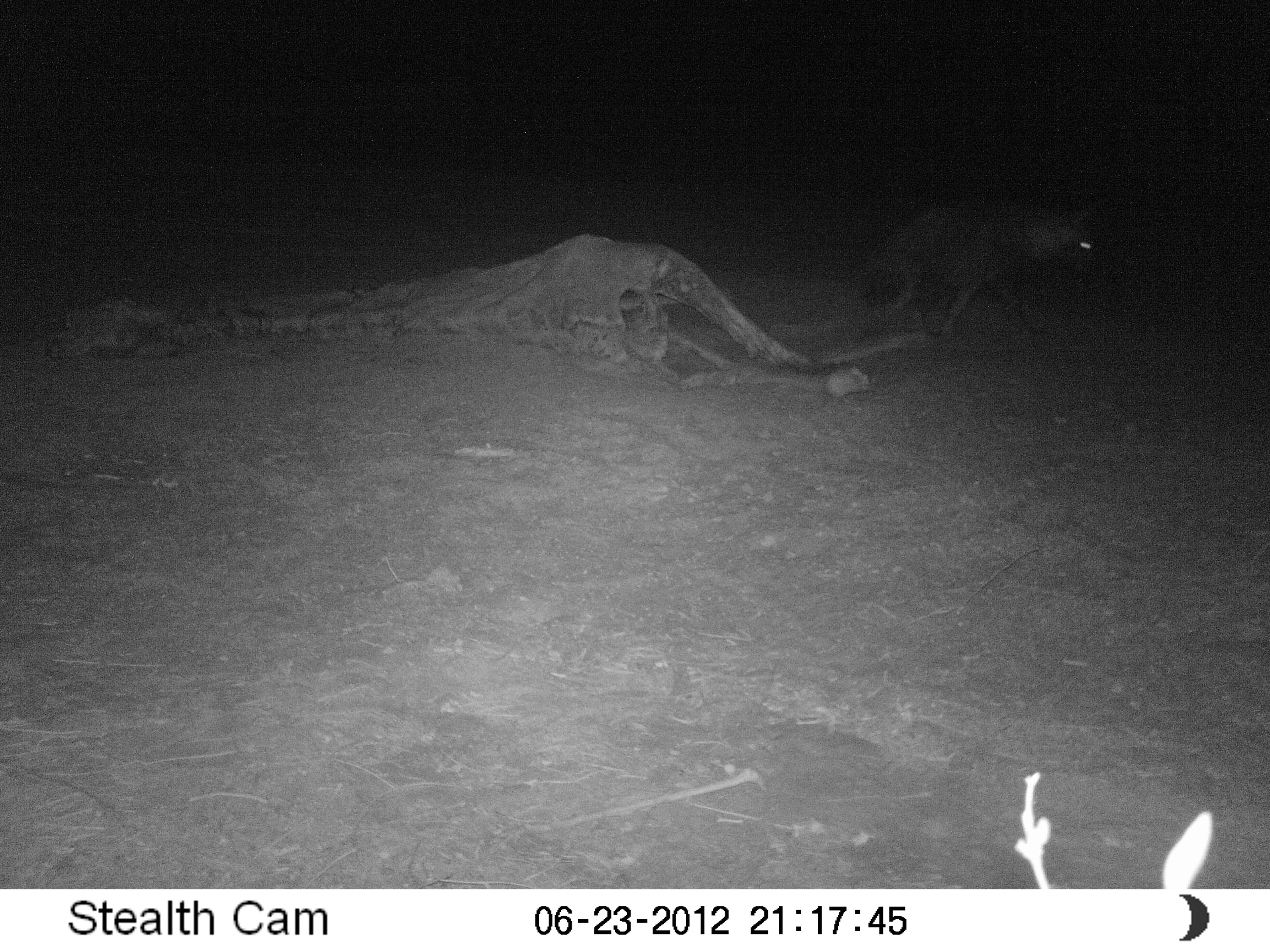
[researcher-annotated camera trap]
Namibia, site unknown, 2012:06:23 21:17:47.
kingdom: Animalia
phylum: Chordata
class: Mammalia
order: Carnivora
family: Hyaenidae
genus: Parahyaena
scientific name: Parahyaena brunnea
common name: brown hyena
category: hyaena brunnea